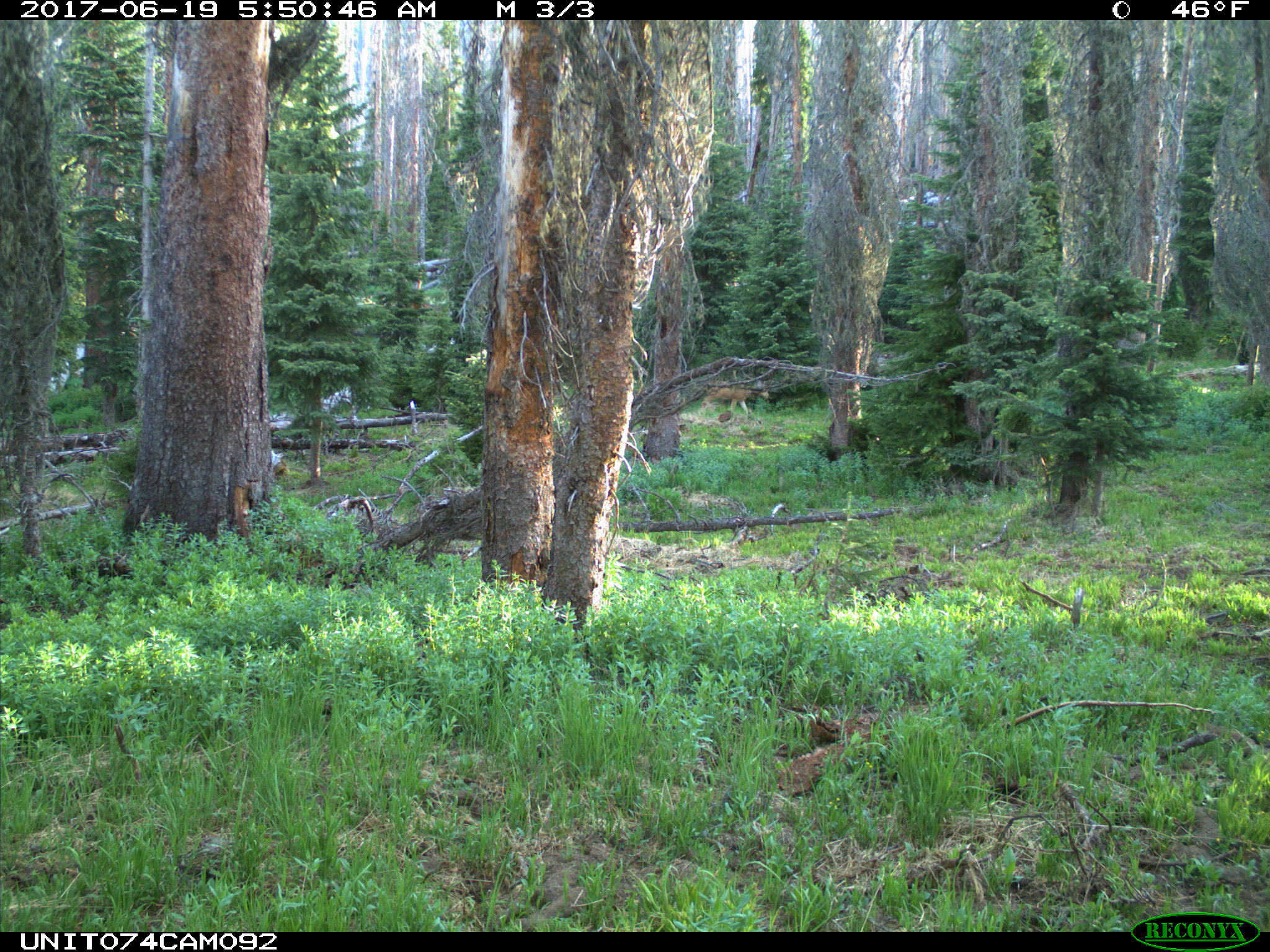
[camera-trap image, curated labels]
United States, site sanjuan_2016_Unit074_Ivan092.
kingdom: Animalia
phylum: Chordata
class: Mammalia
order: Artiodactyla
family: Cervidae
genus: Odocoileus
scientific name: Odocoileus hemionus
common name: mule deer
Odocoileus hemionus (mule deer).